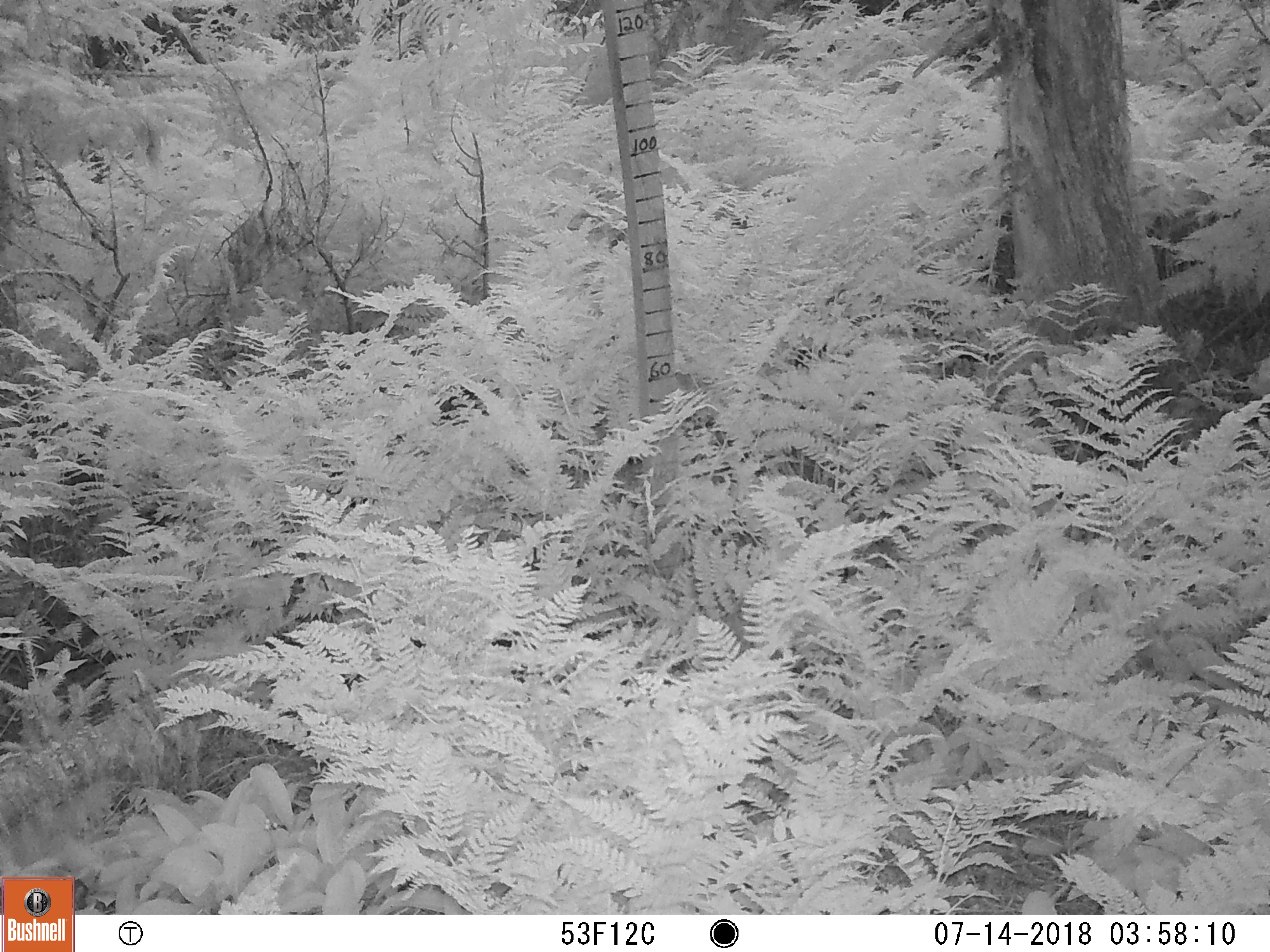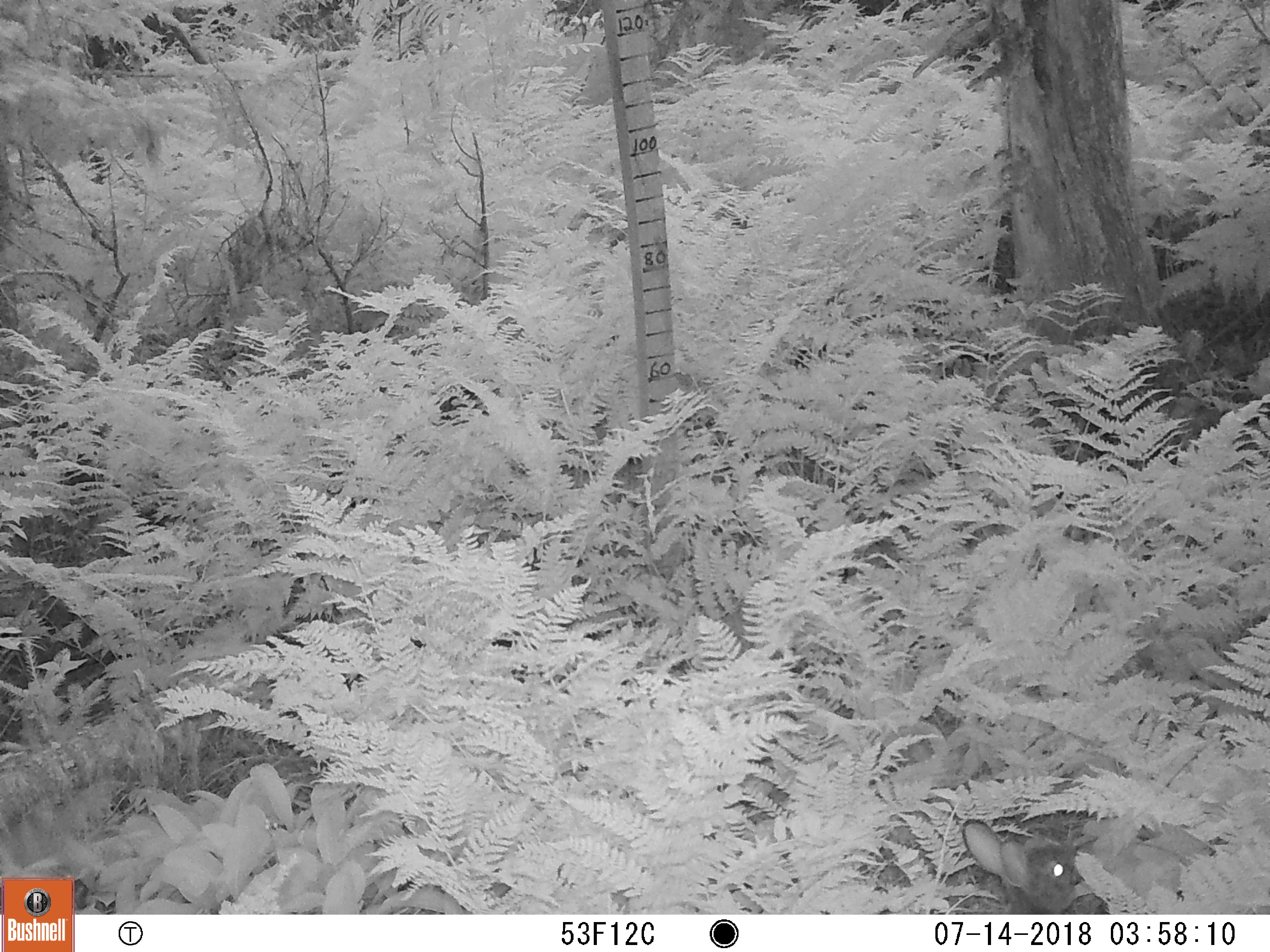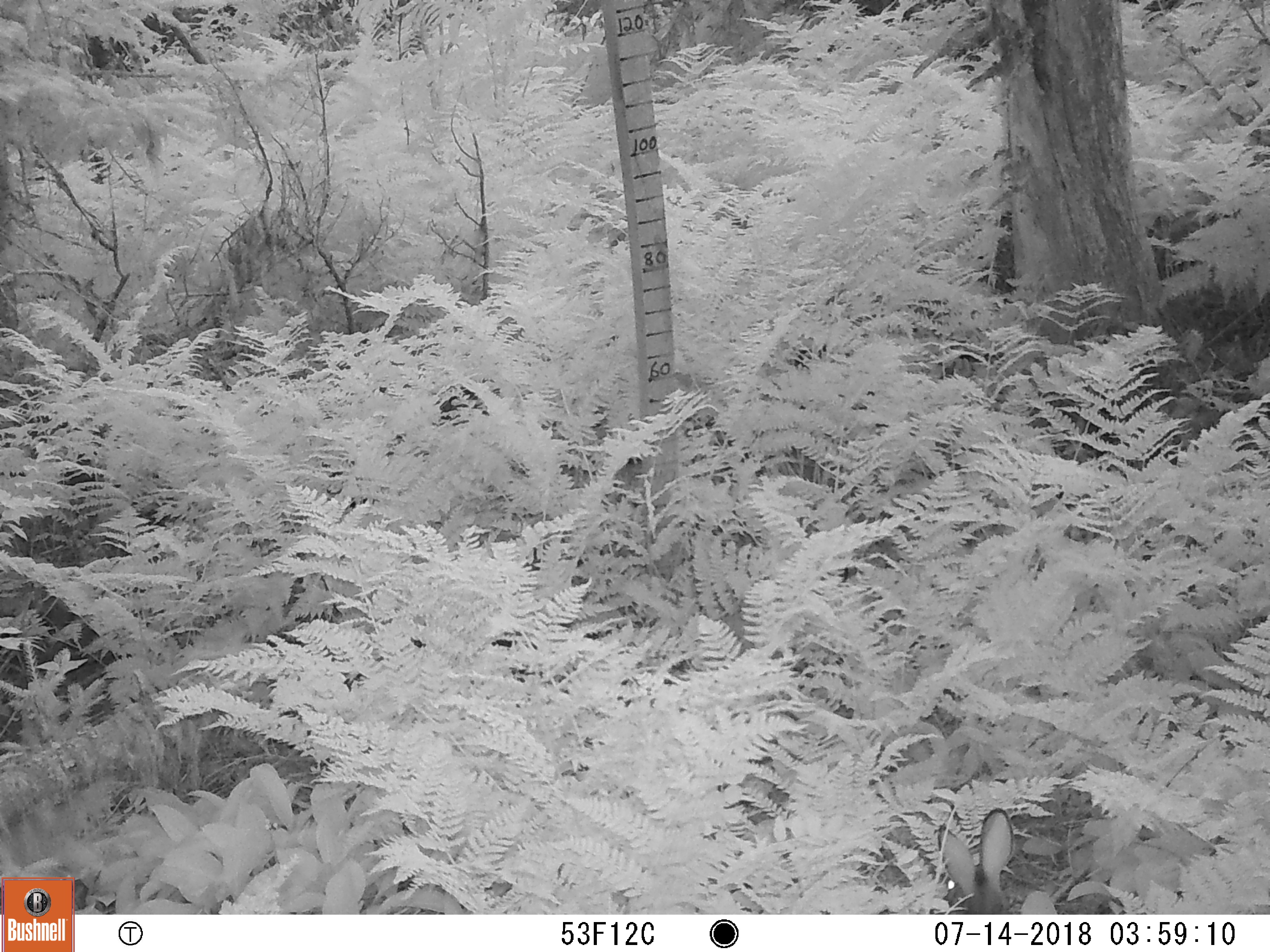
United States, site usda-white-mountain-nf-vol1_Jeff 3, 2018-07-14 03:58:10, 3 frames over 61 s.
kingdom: Animalia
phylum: Chordata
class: Mammalia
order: Lagomorpha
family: Leporidae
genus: Lepus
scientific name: Lepus americanus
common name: snowshoe hare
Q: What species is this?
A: Snowshoe hare (Lepus americanus).